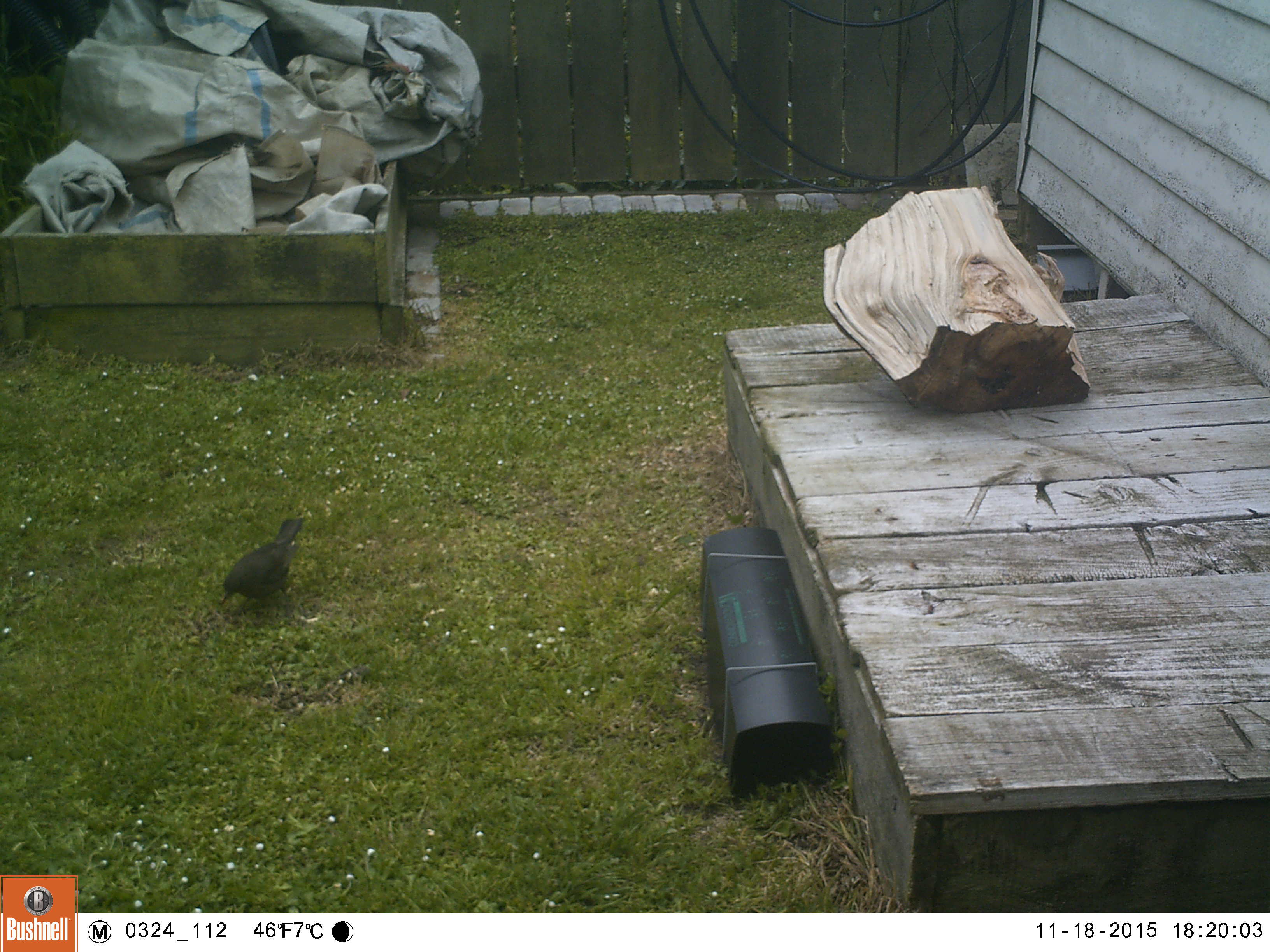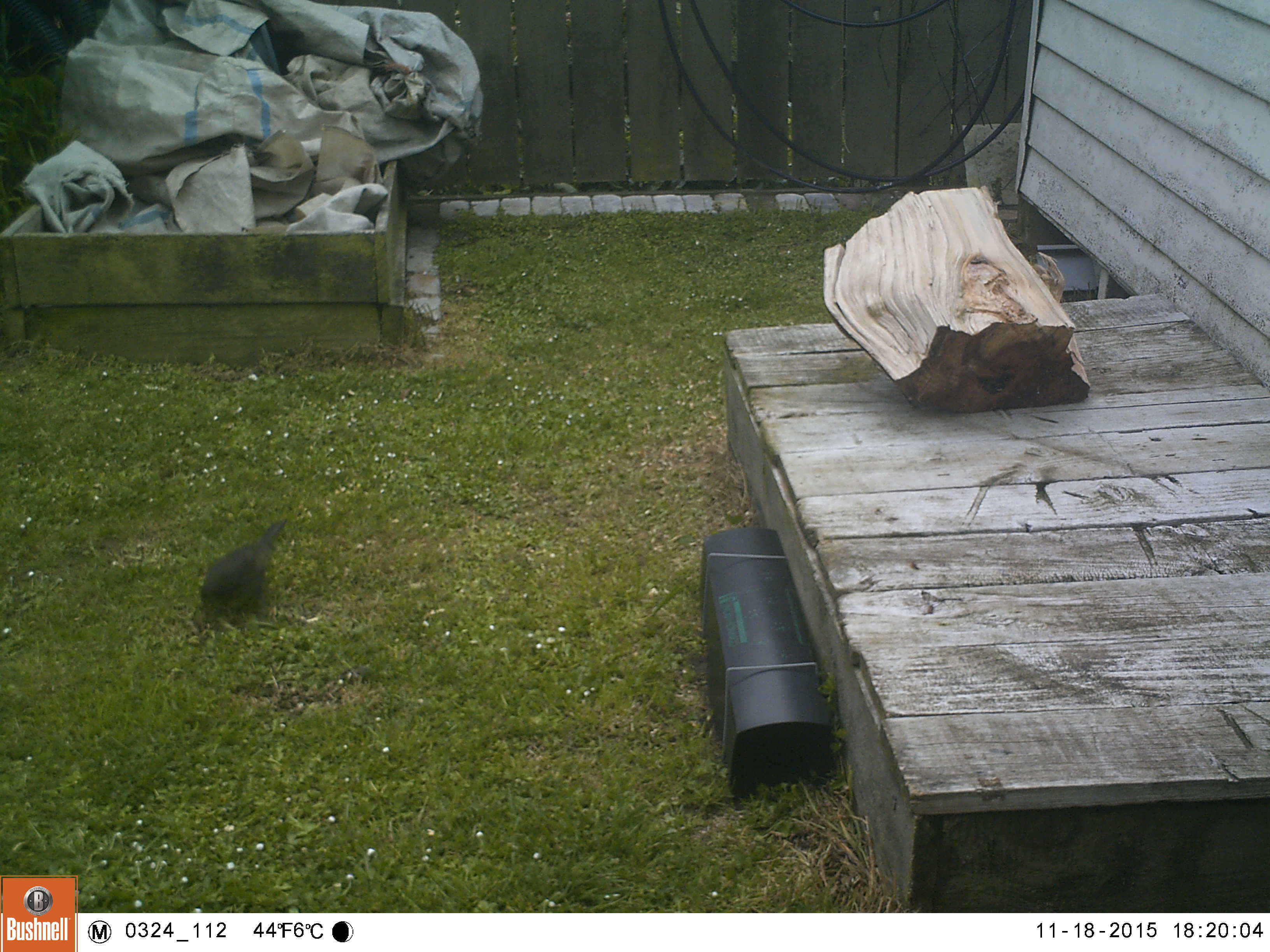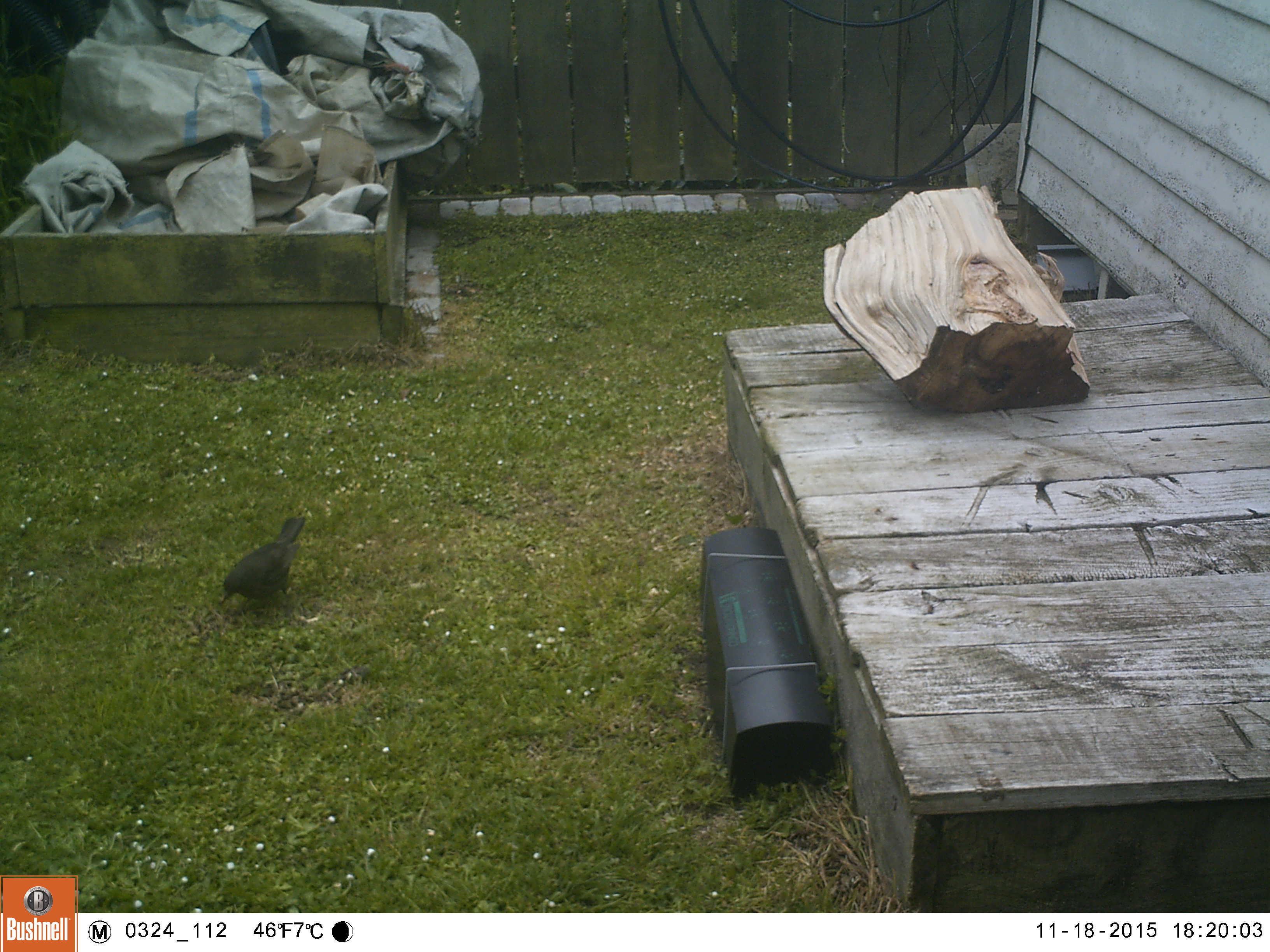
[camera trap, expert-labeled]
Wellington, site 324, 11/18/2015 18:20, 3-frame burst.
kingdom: Animalia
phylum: Chordata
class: Aves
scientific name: Aves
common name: bird